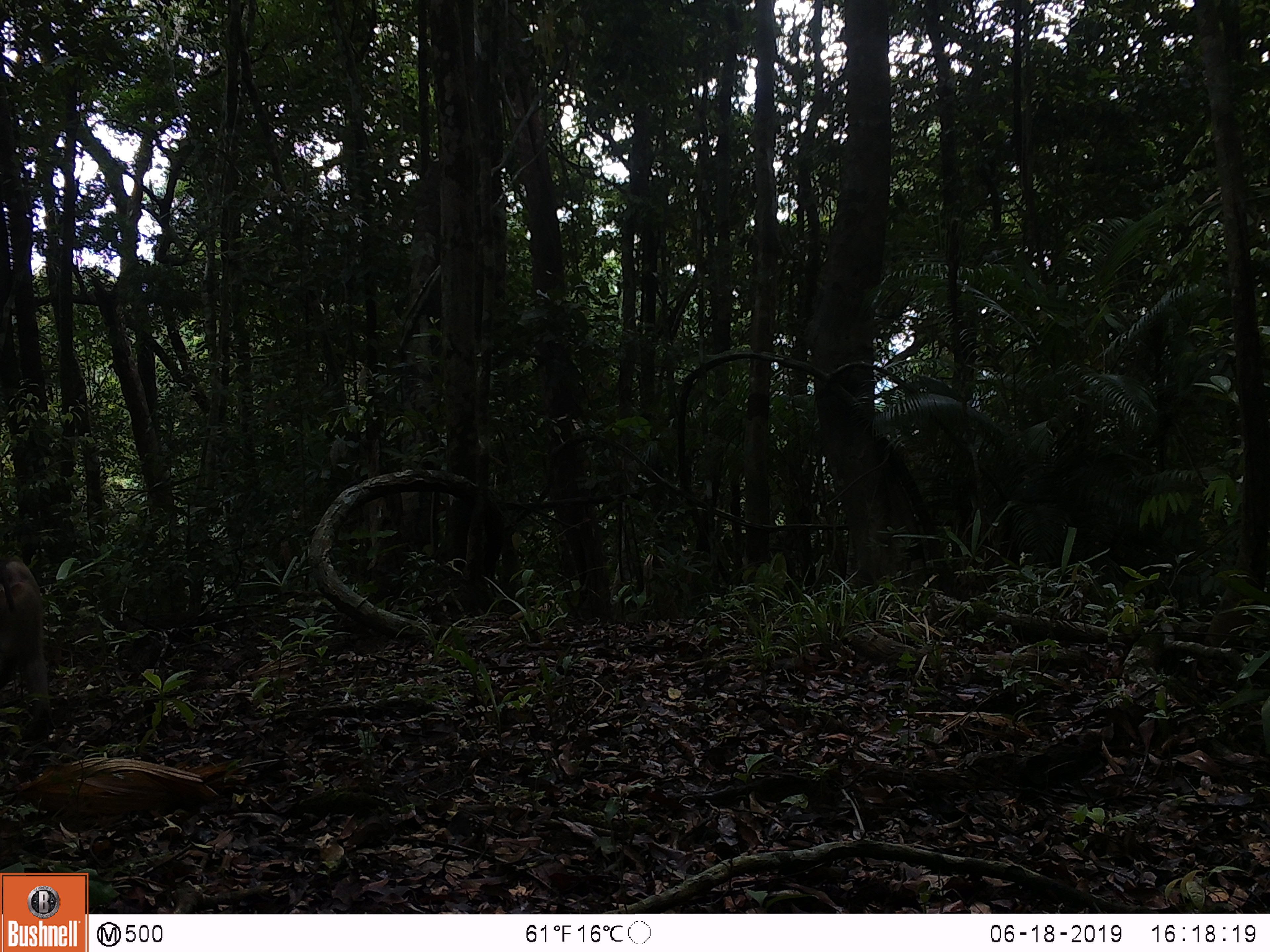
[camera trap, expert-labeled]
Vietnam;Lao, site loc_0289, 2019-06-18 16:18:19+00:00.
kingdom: Animalia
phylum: Chordata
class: Mammalia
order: Primates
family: Cercopithecidae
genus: Macaca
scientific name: Macaca nemestrina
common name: pig-tailed macaque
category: pig tailed macaque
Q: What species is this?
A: Pig tailed macaque (pig-tailed macaque) (Macaca nemestrina).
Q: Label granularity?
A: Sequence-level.